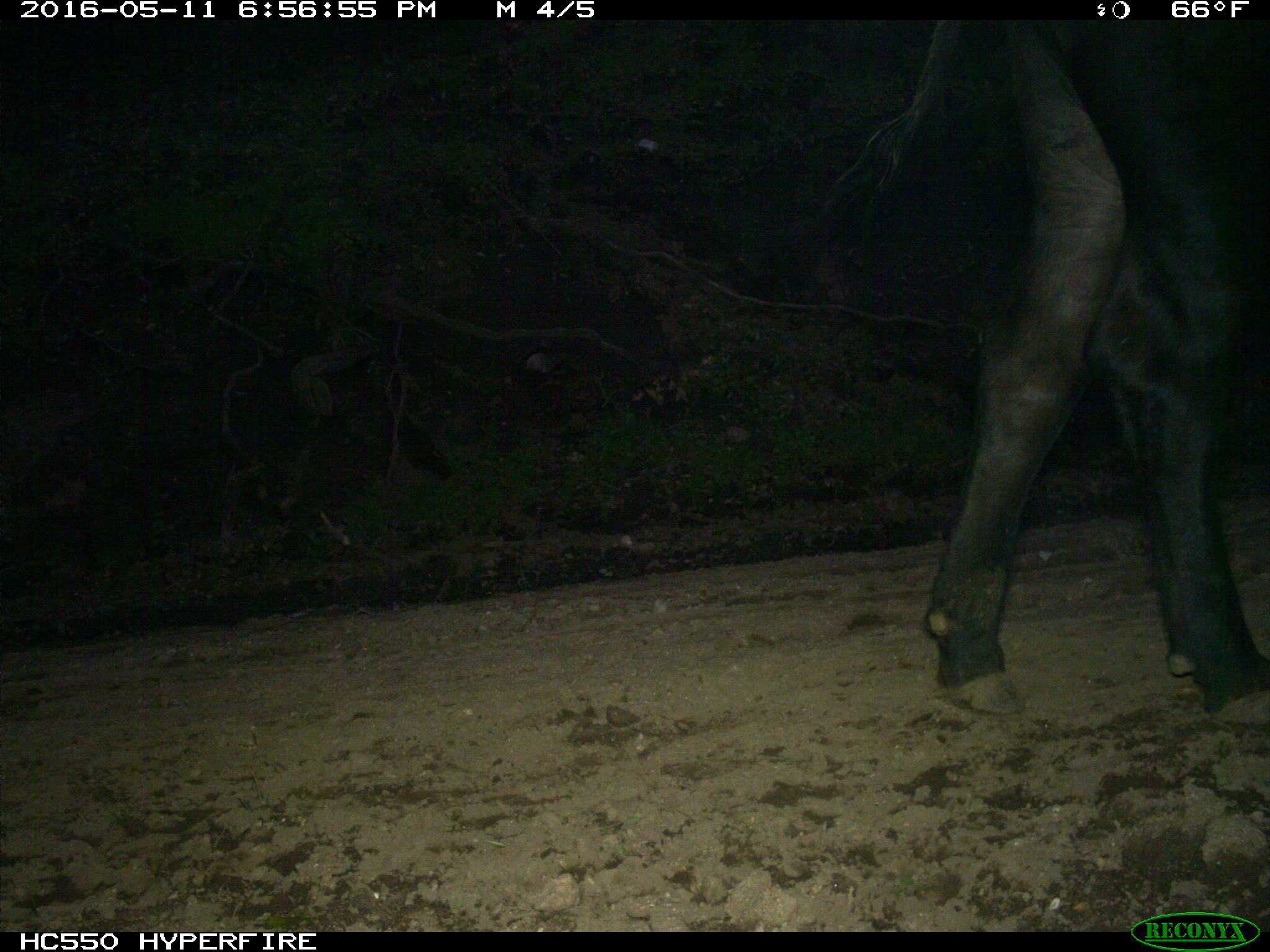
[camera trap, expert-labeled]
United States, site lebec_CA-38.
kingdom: Animalia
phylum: Chordata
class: Mammalia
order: Artiodactyla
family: Bovidae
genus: Bos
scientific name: Bos taurus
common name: domestic cow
Bos taurus (domestic cow).